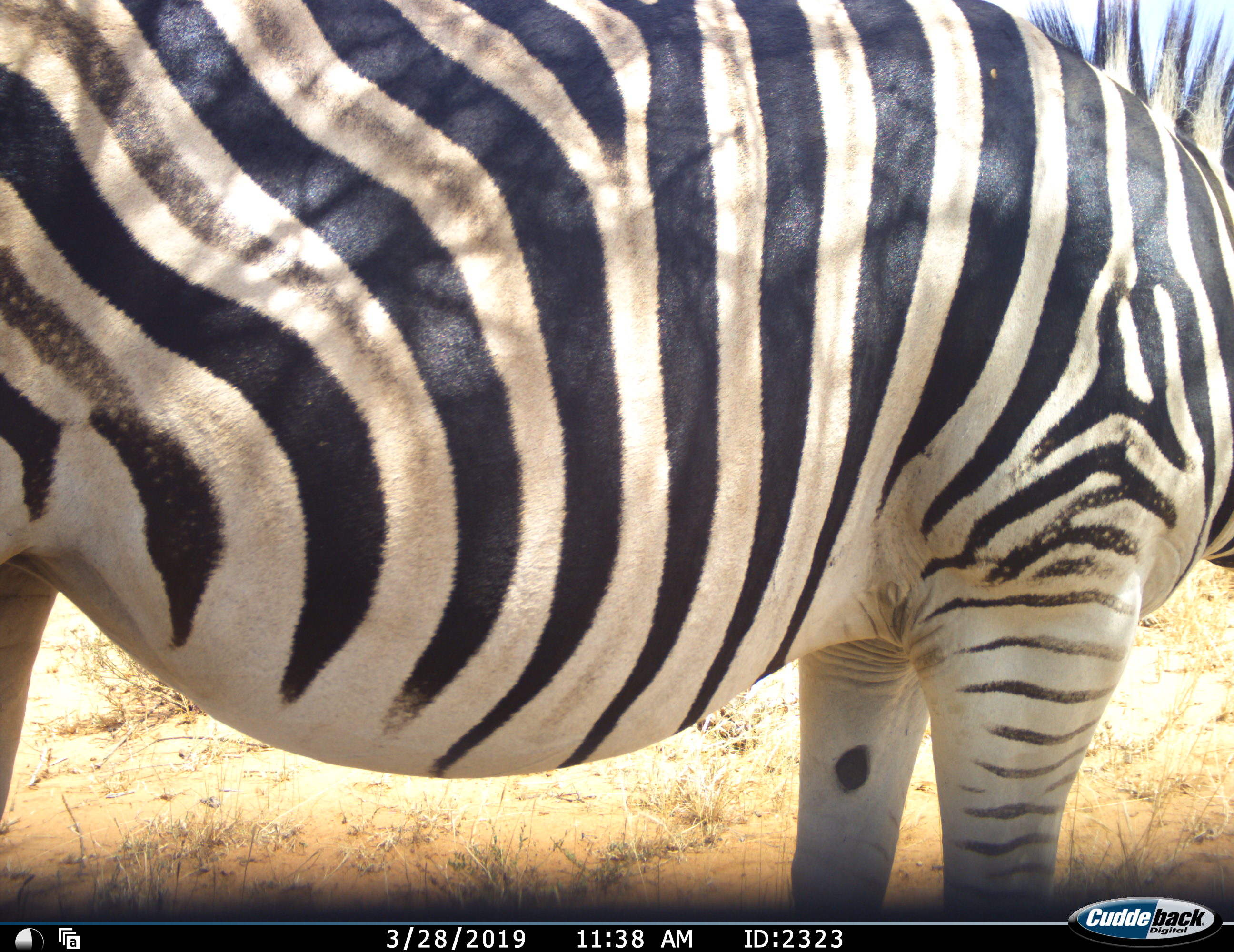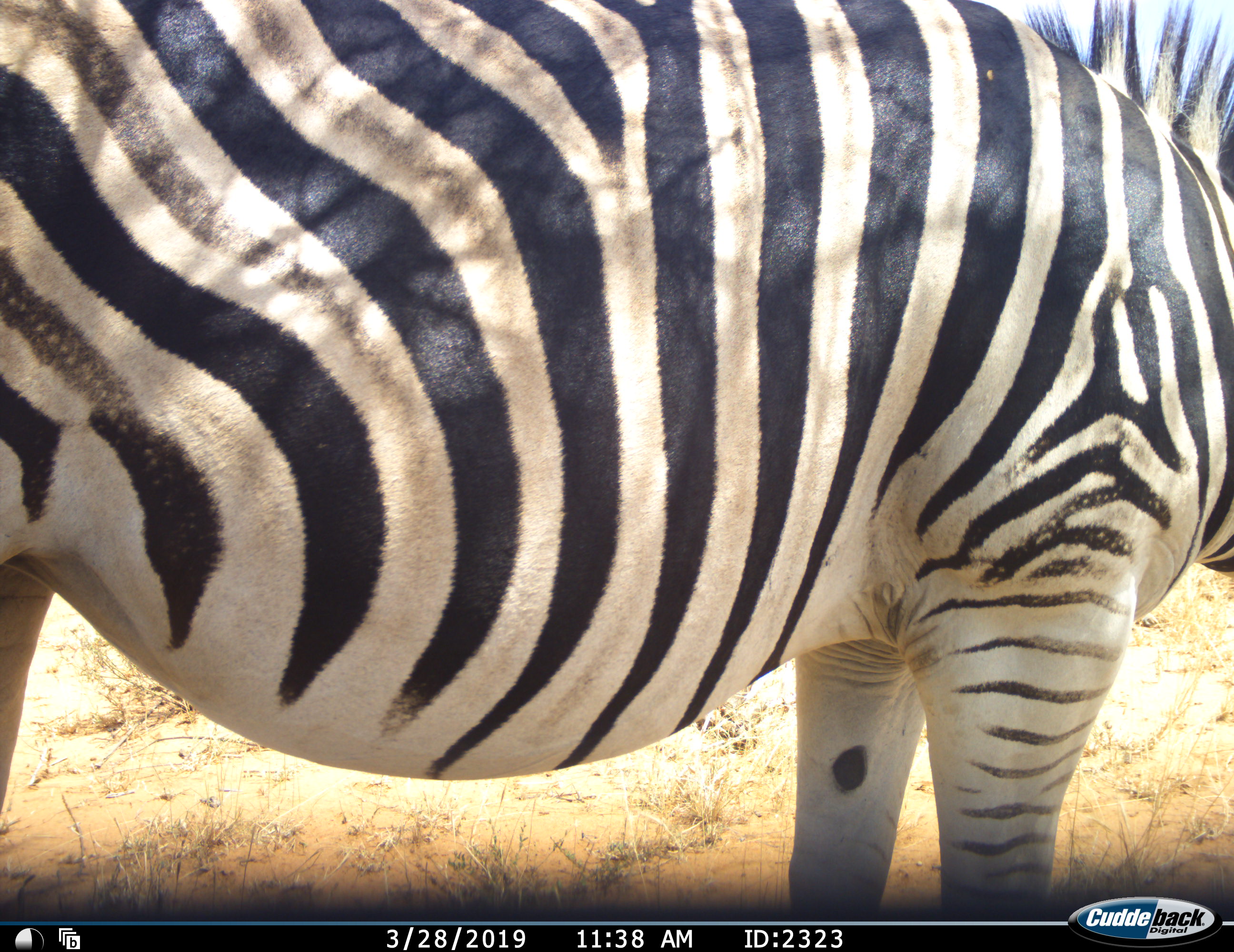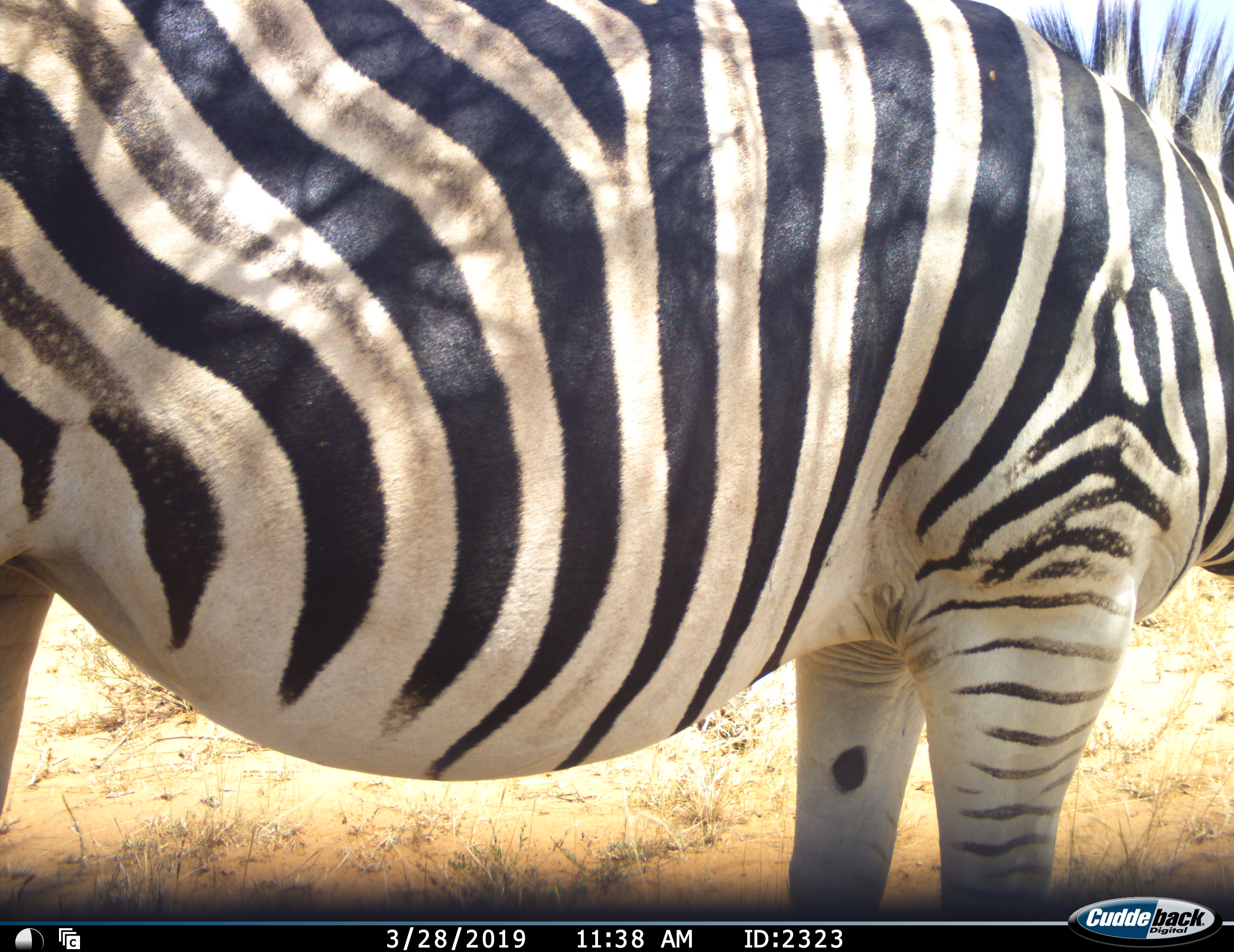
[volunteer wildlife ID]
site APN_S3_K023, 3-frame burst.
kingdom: Animalia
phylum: Chordata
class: Mammalia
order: Perissodactyla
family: Equidae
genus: Equus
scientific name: Equus quagga burchellii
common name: burchell's zebra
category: zebraburchells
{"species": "zebraburchells (burchell's zebra) (Equus quagga burchellii)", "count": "1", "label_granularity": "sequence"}